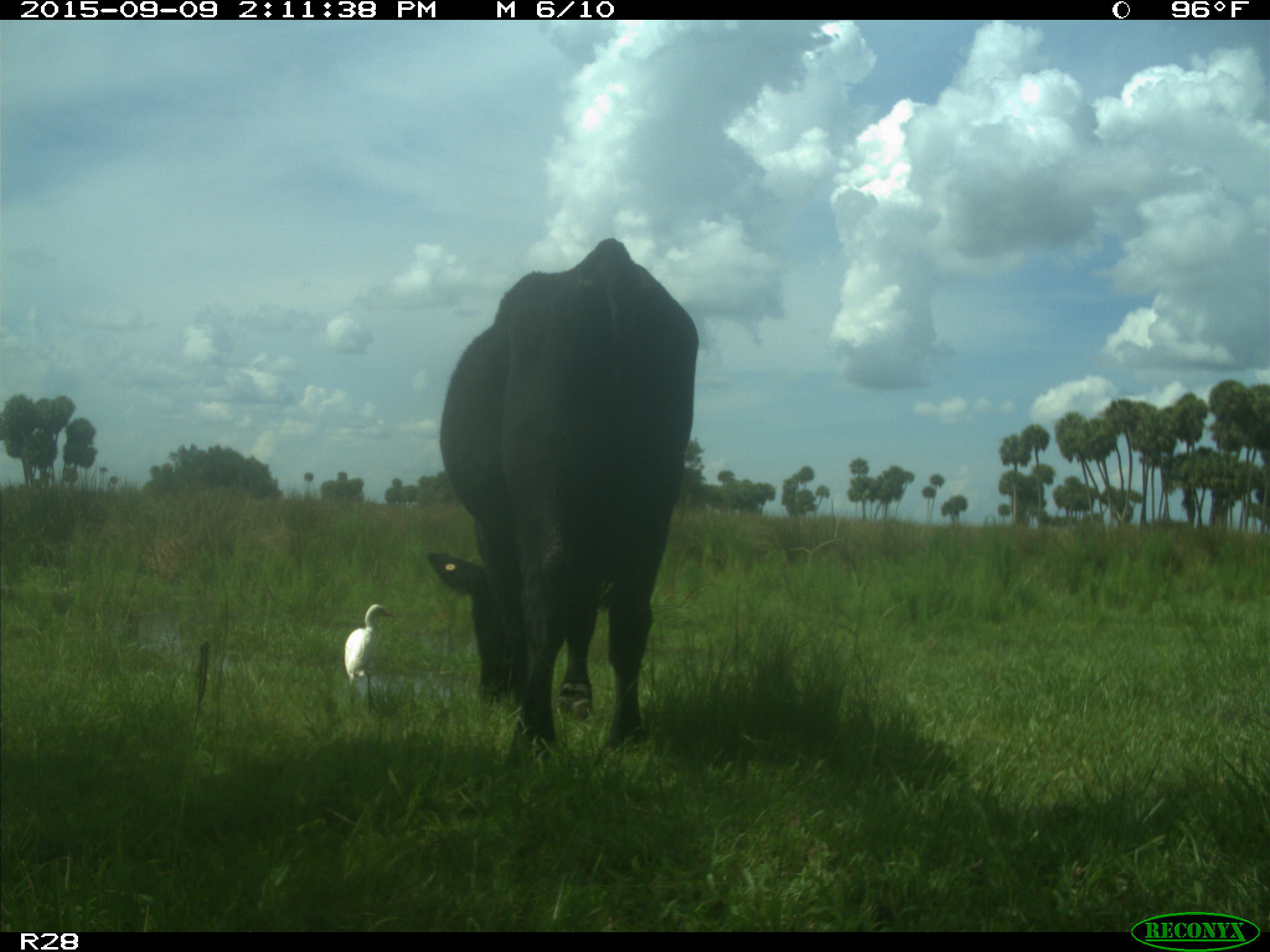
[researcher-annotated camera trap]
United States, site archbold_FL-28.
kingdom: Animalia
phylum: Chordata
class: Mammalia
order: Artiodactyla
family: Bovidae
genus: Bos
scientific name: Bos taurus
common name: domestic cow